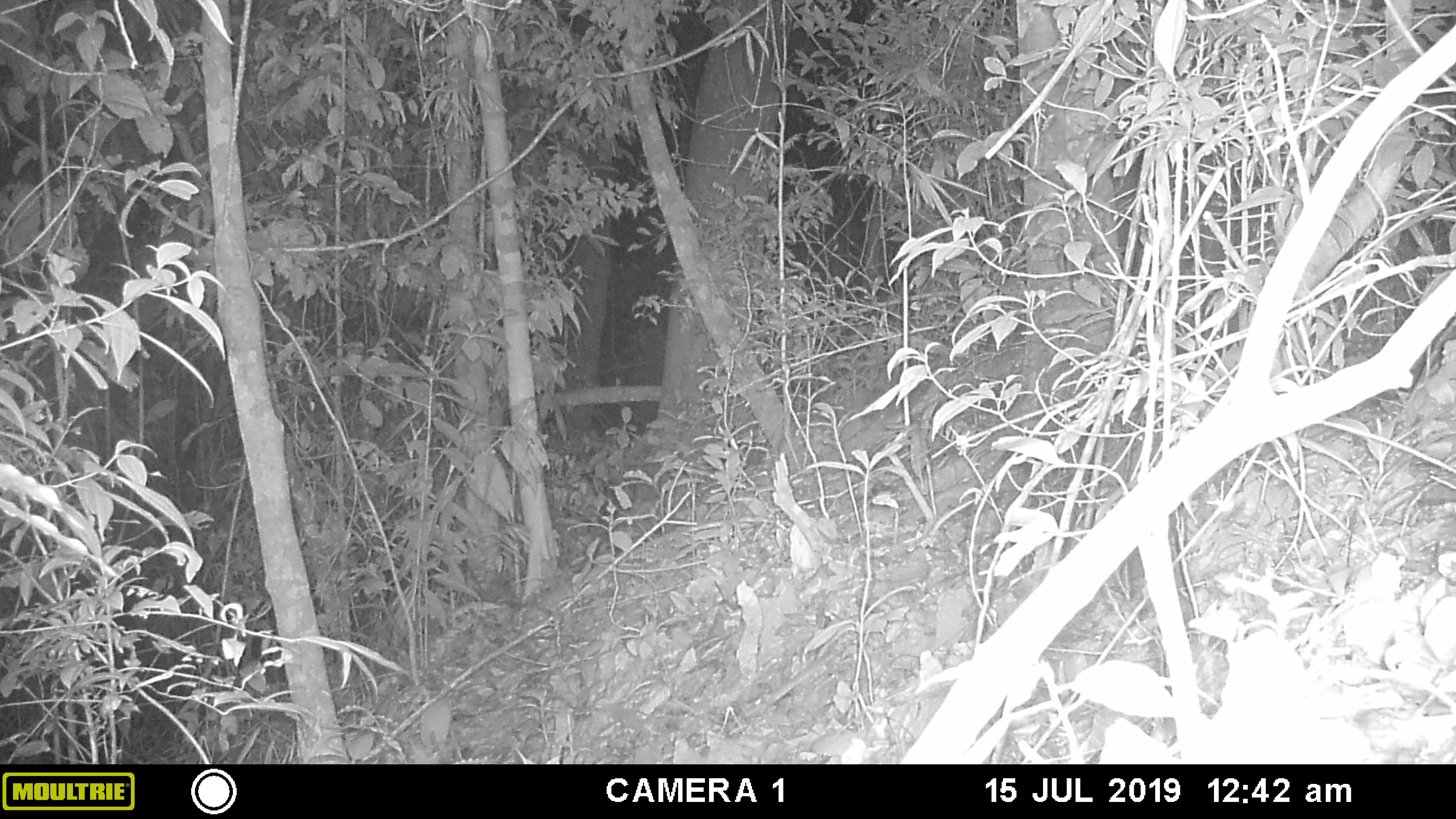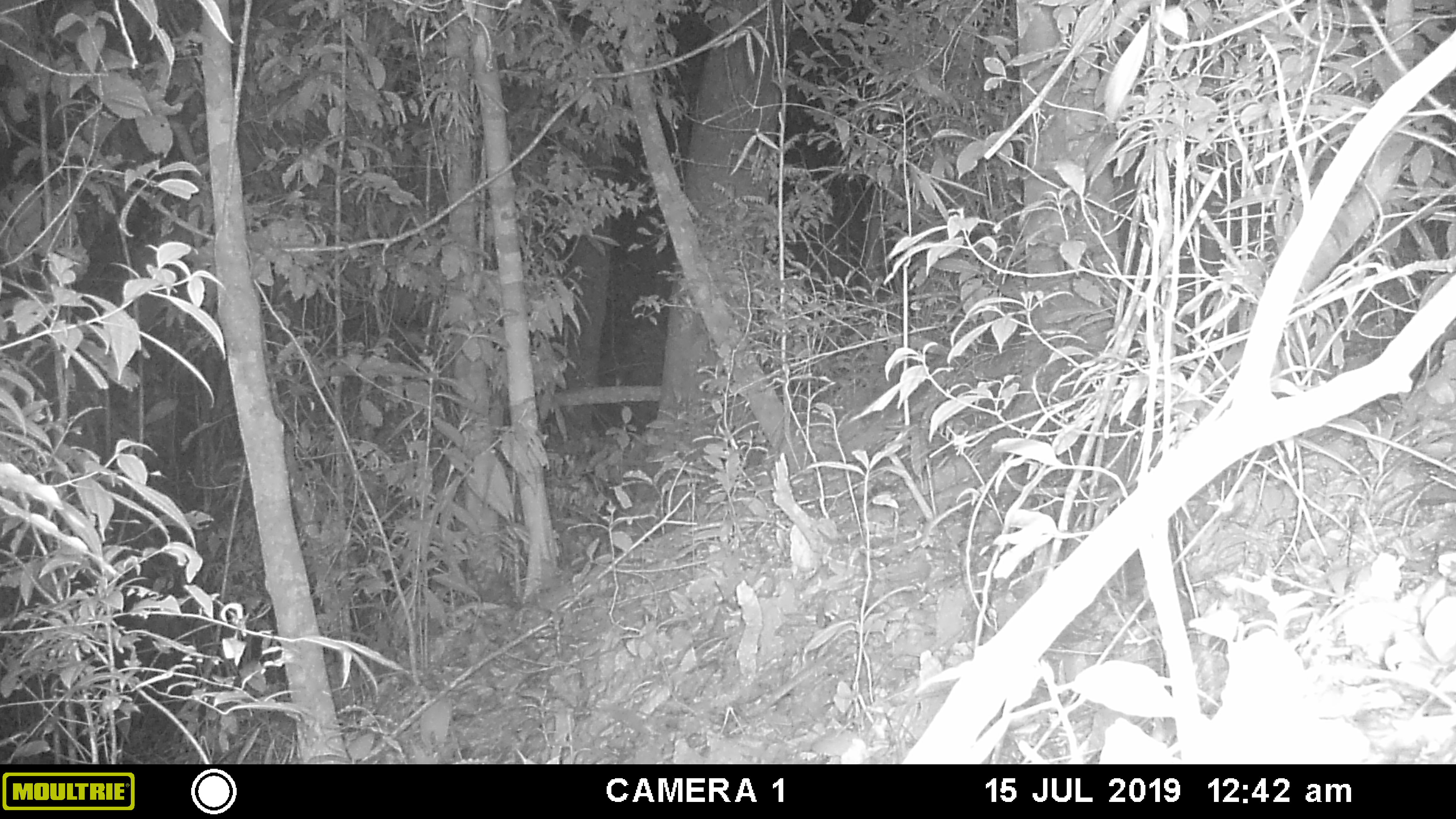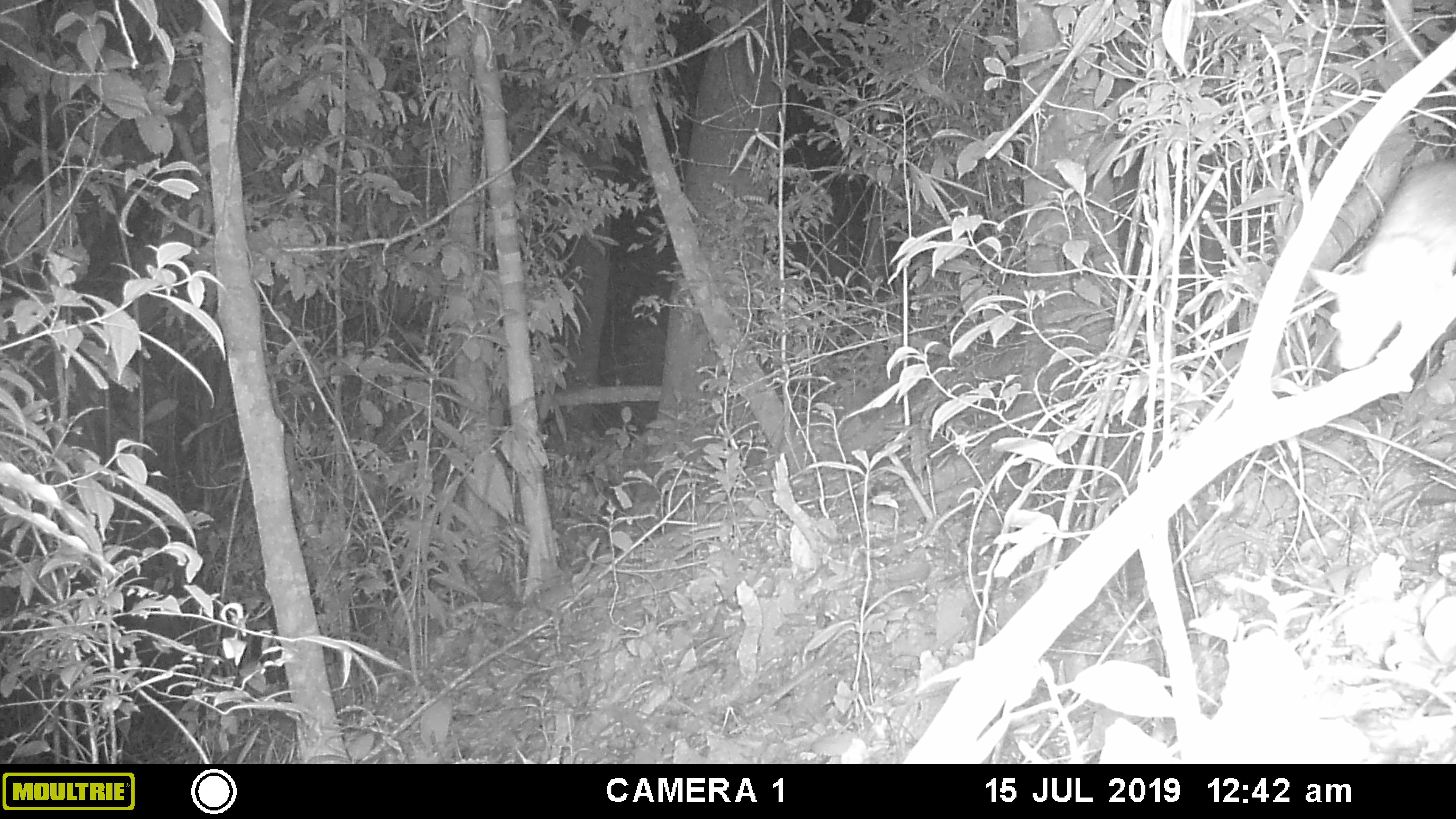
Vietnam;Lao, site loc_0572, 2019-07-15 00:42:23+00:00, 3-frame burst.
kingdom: Animalia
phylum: Chordata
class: Mammalia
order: Rodentia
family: Muridae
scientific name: Muridae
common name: old-world mice and rats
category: unidentified murid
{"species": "unidentified murid (old-world mice and rats) (Muridae)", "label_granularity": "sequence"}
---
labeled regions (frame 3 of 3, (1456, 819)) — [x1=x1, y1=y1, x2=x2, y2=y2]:
unidentified murid: [x1=1308, y1=160, x2=1456, y2=371]